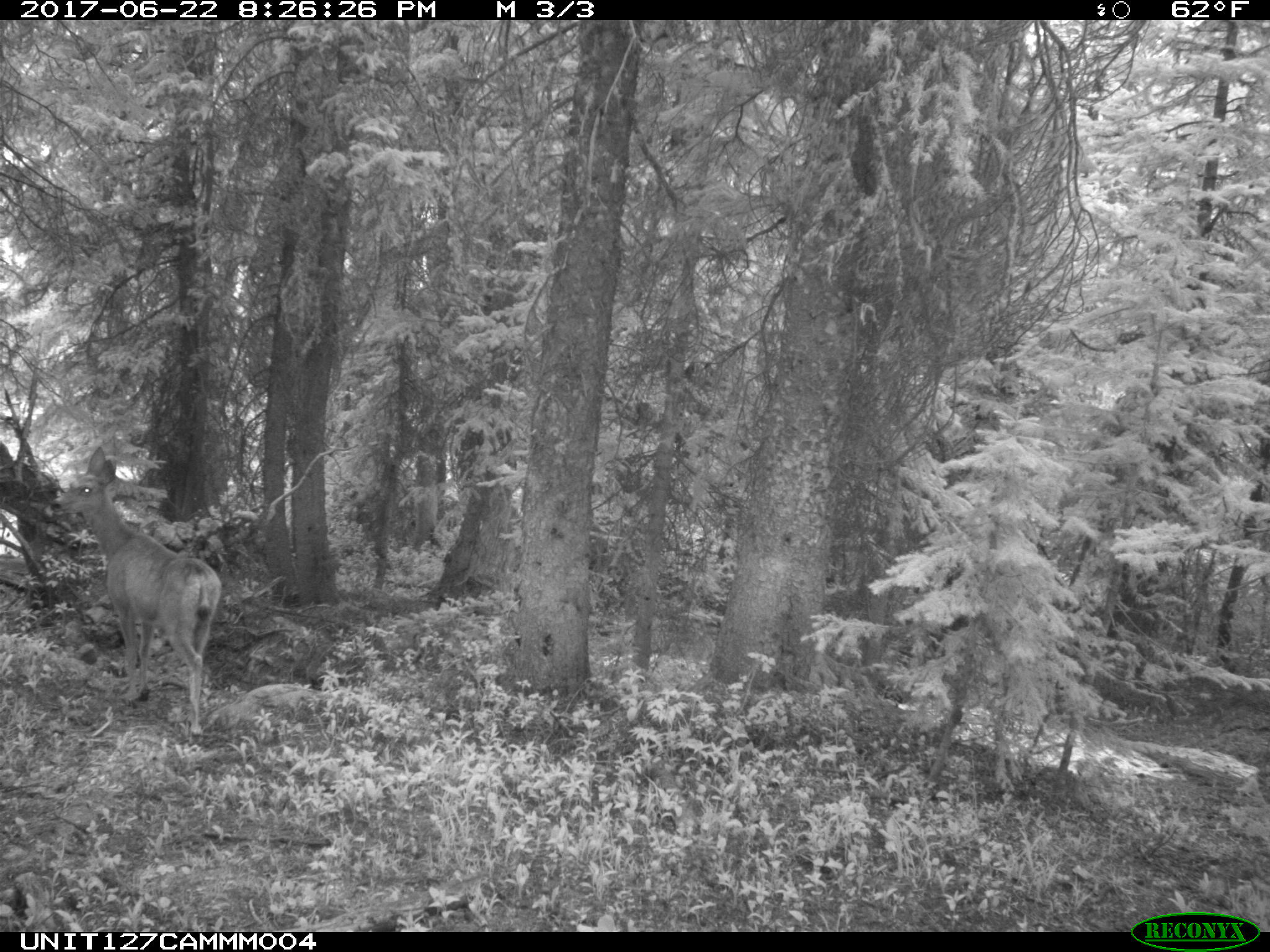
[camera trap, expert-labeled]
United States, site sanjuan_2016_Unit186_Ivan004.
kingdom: Animalia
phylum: Chordata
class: Mammalia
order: Artiodactyla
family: Cervidae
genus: Odocoileus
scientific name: Odocoileus hemionus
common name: mule deer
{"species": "Odocoileus hemionus (mule deer)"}